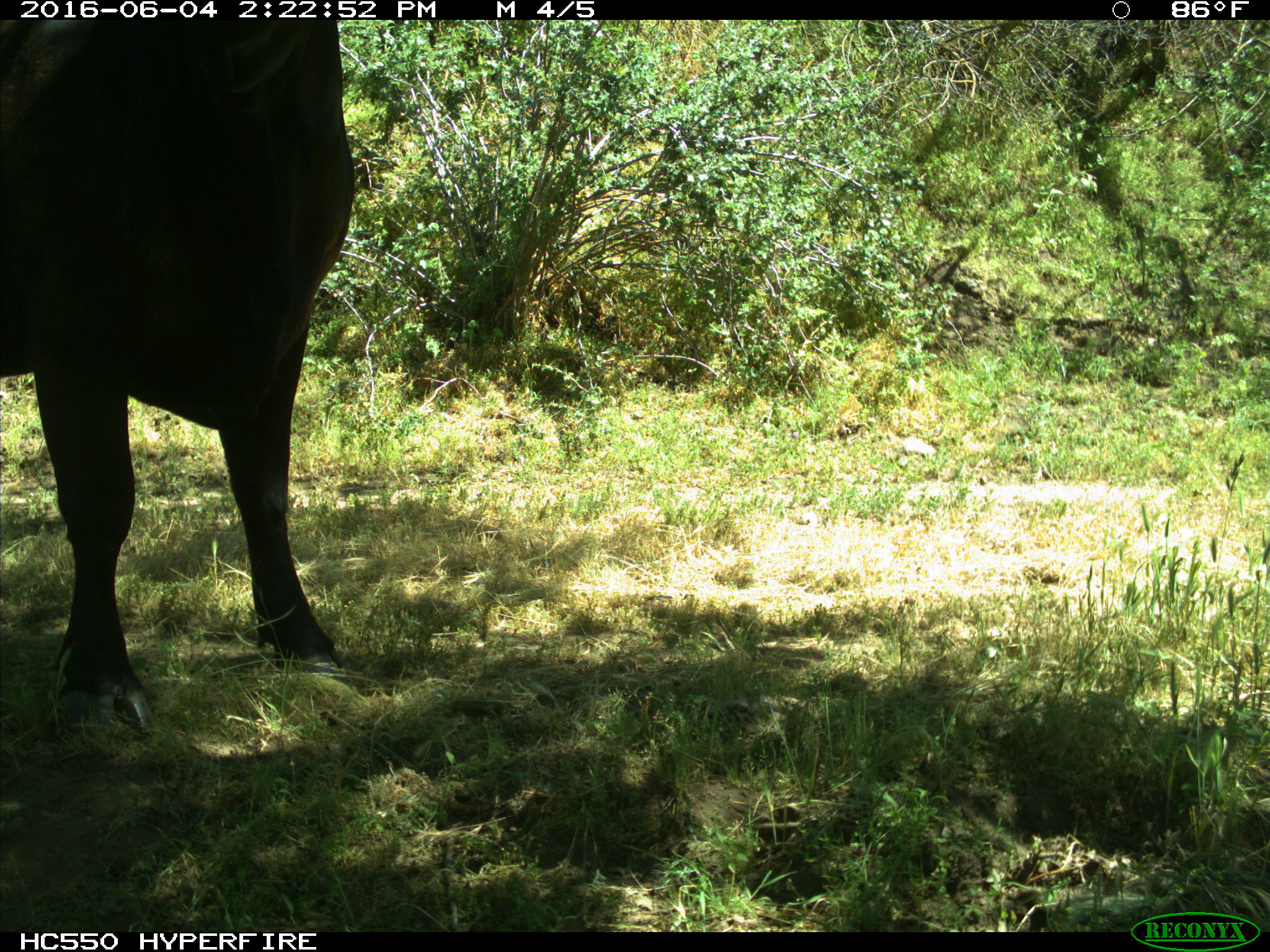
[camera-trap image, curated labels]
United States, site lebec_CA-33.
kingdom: Animalia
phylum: Chordata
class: Mammalia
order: Artiodactyla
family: Bovidae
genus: Bos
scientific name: Bos taurus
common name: domestic cow